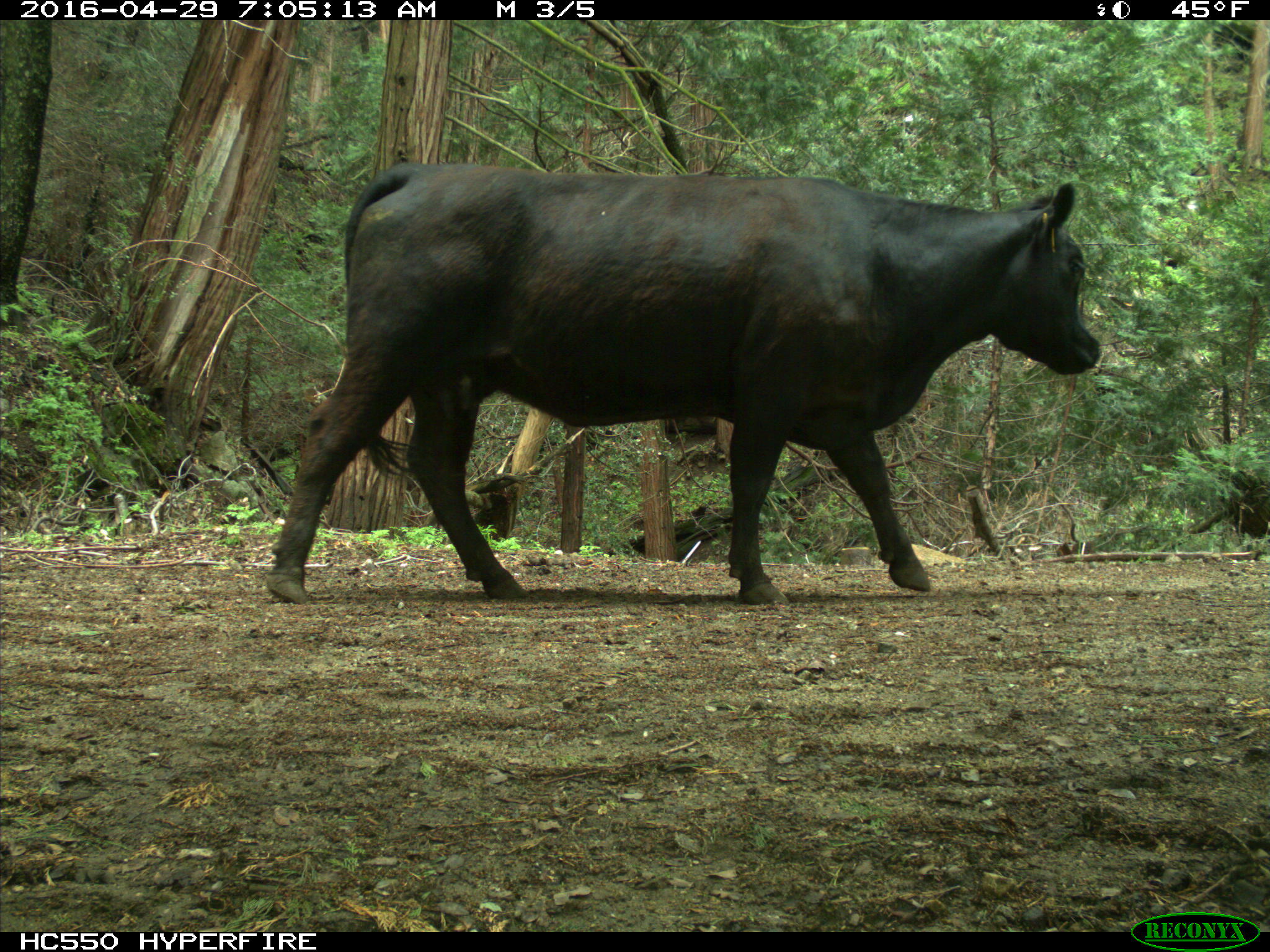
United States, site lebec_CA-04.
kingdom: Animalia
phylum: Chordata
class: Mammalia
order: Artiodactyla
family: Bovidae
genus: Bos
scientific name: Bos taurus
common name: domestic cow